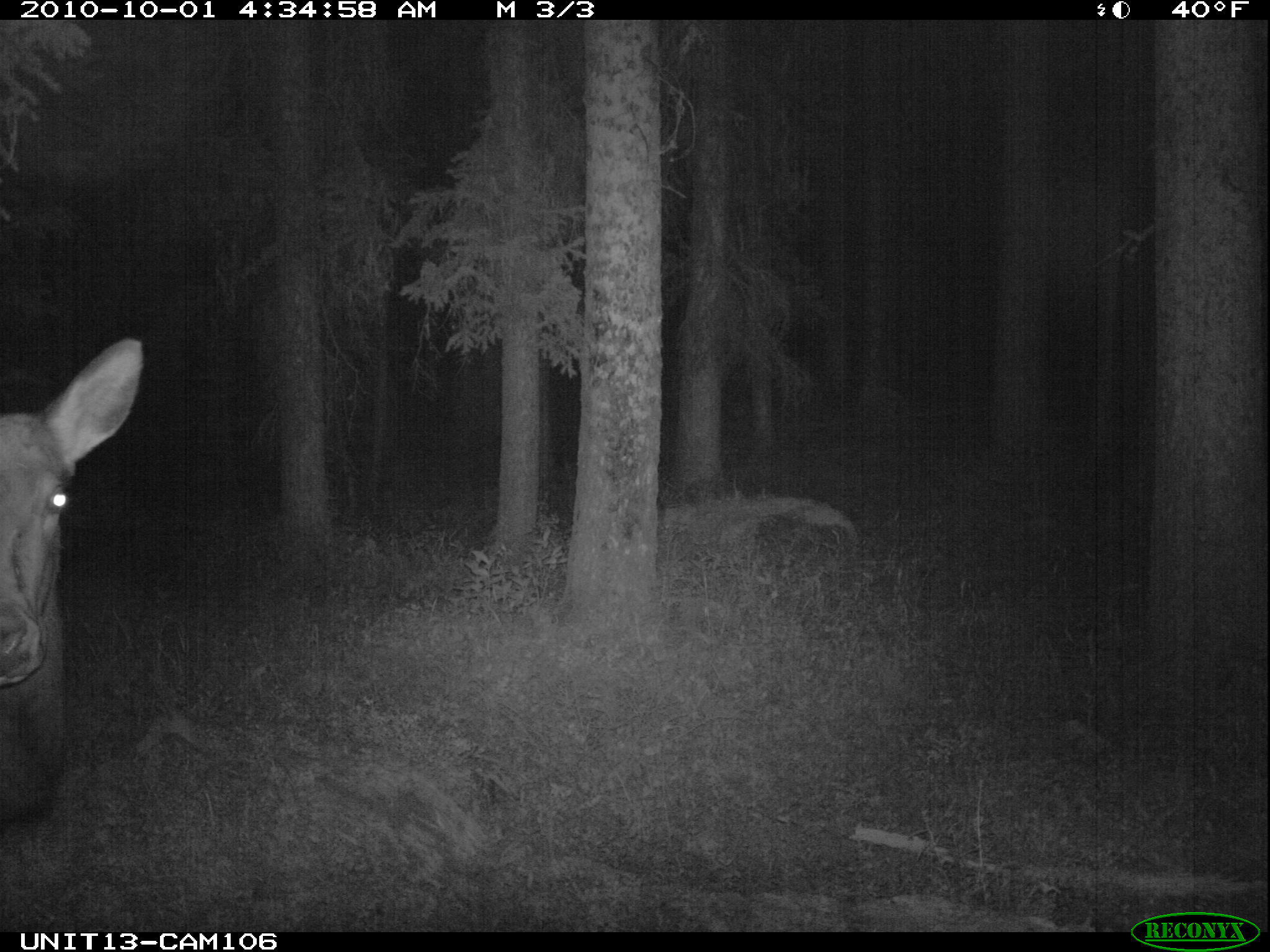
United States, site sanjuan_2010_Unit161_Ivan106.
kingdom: Animalia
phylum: Chordata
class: Mammalia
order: Artiodactyla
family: Cervidae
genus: Cervus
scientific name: Cervus elaphus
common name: red deer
Cervus elaphus (red deer).